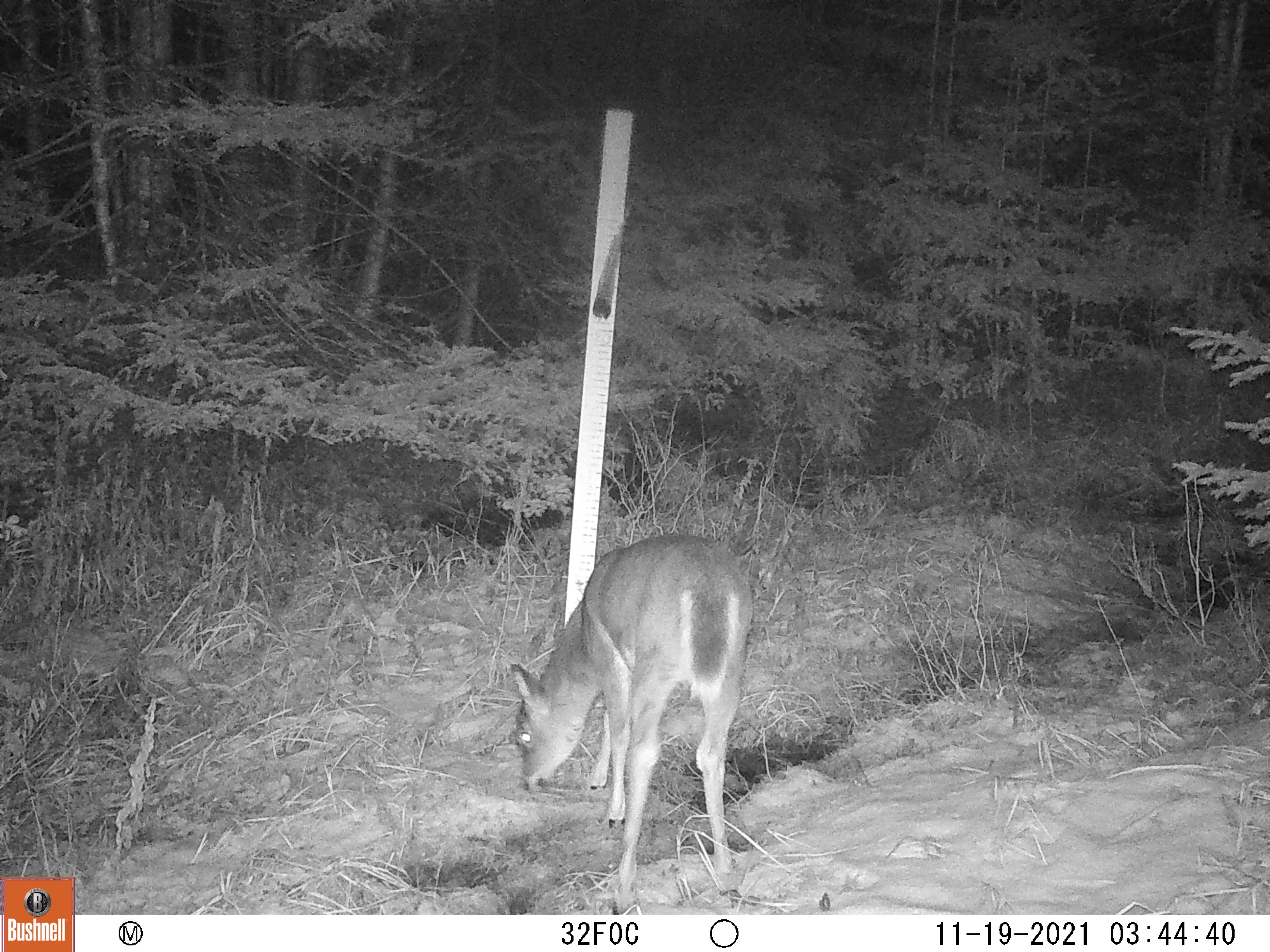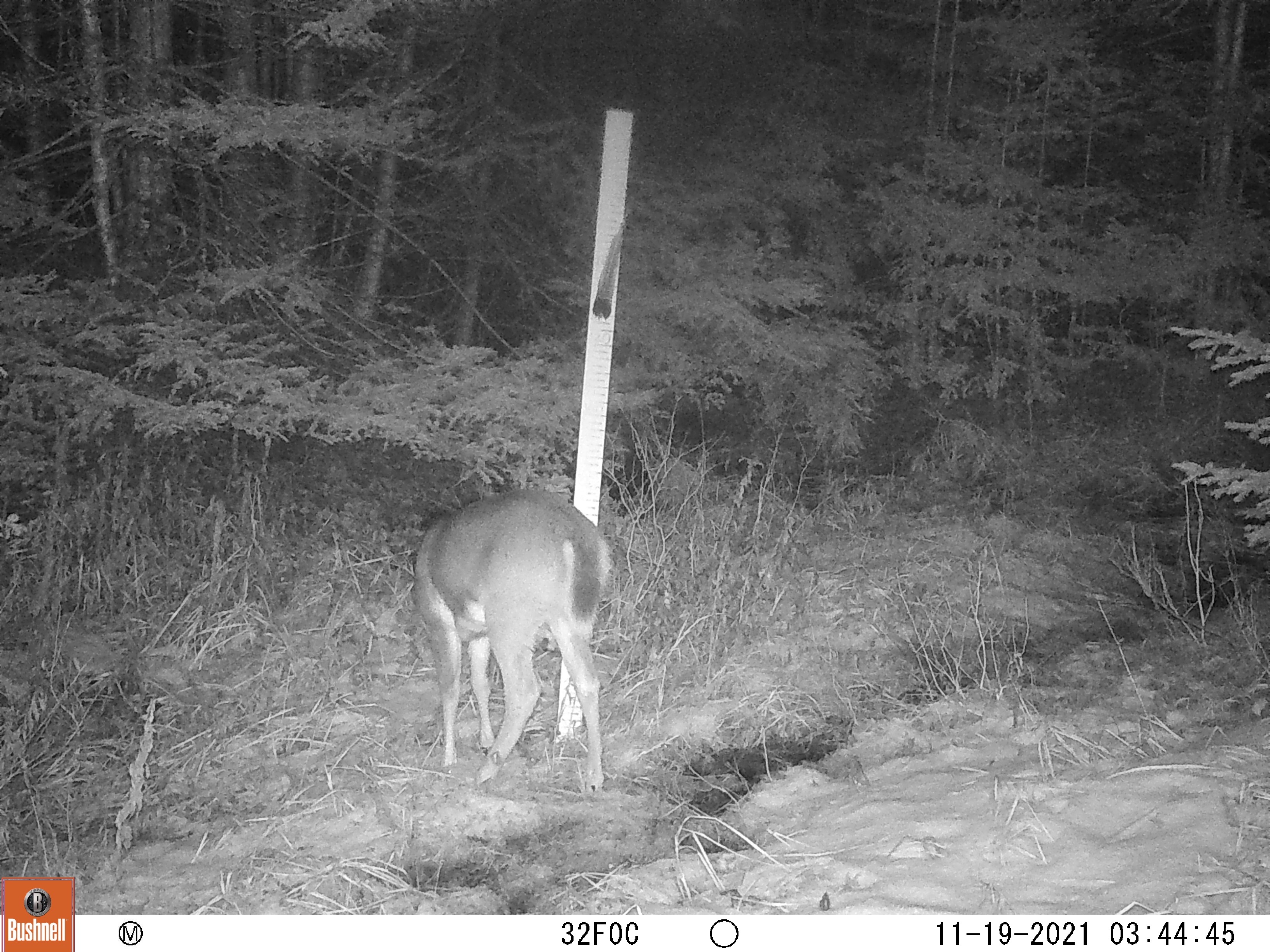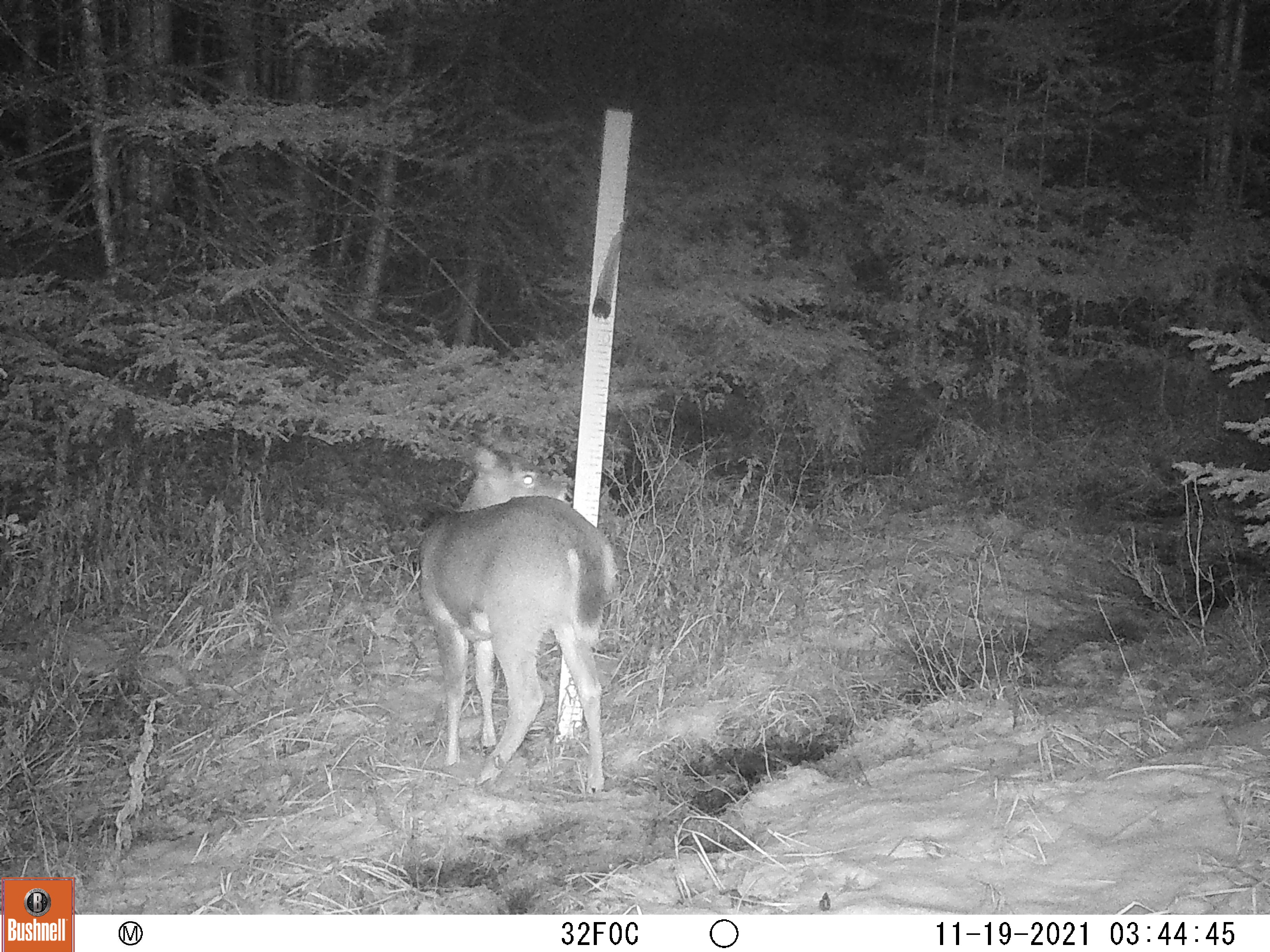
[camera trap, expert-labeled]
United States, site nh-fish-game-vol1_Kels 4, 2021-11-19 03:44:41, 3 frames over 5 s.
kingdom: Animalia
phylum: Chordata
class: Mammalia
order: Artiodactyla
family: Cervidae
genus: Odocoileus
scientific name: Odocoileus virginianus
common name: white-tailed deer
White-tailed deer (Odocoileus virginianus).